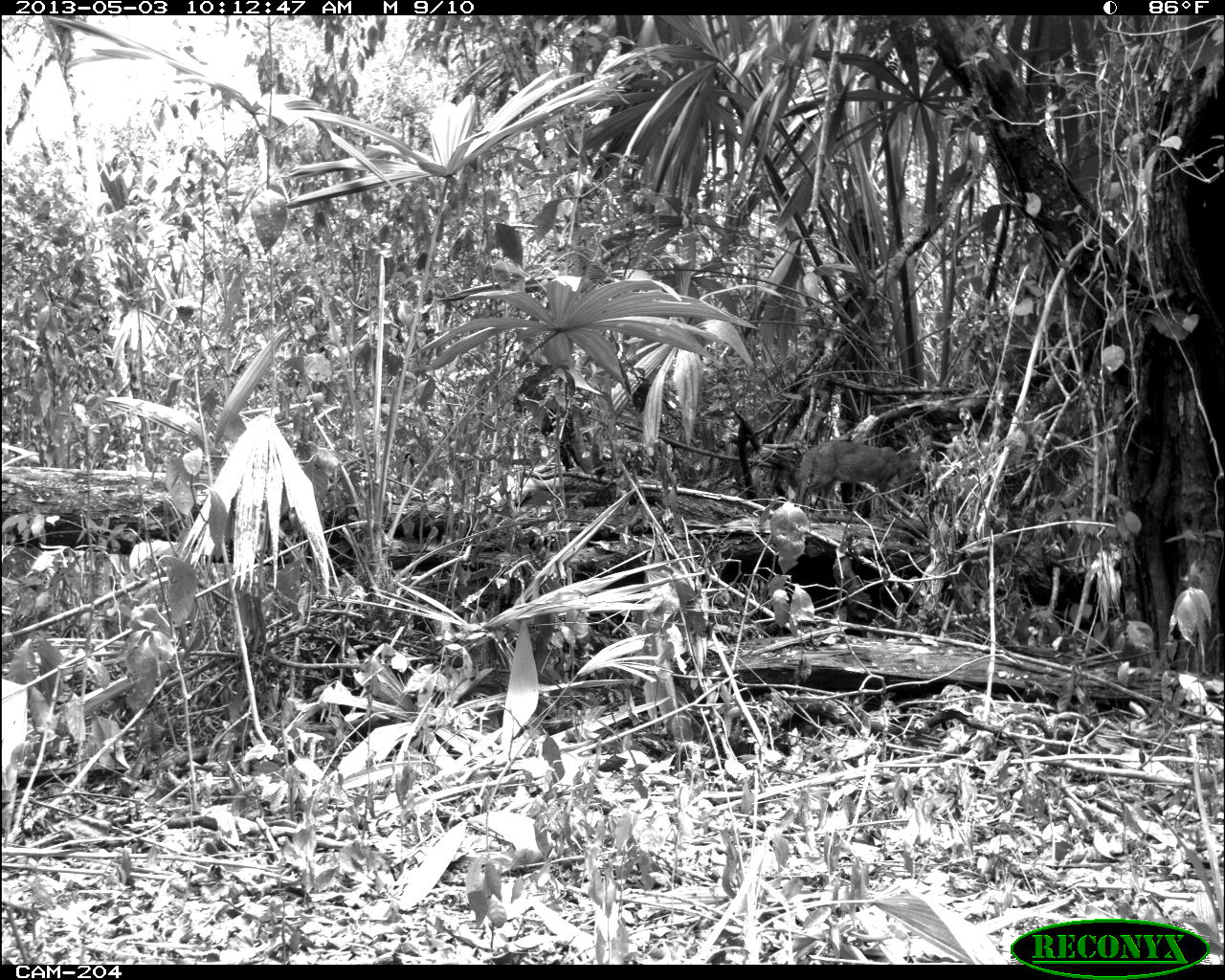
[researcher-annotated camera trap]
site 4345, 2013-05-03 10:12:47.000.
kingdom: Animalia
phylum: Chordata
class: Mammalia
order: Carnivora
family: Canidae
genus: Urocyon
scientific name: Urocyon cinereoargenteus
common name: gray fox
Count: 1.